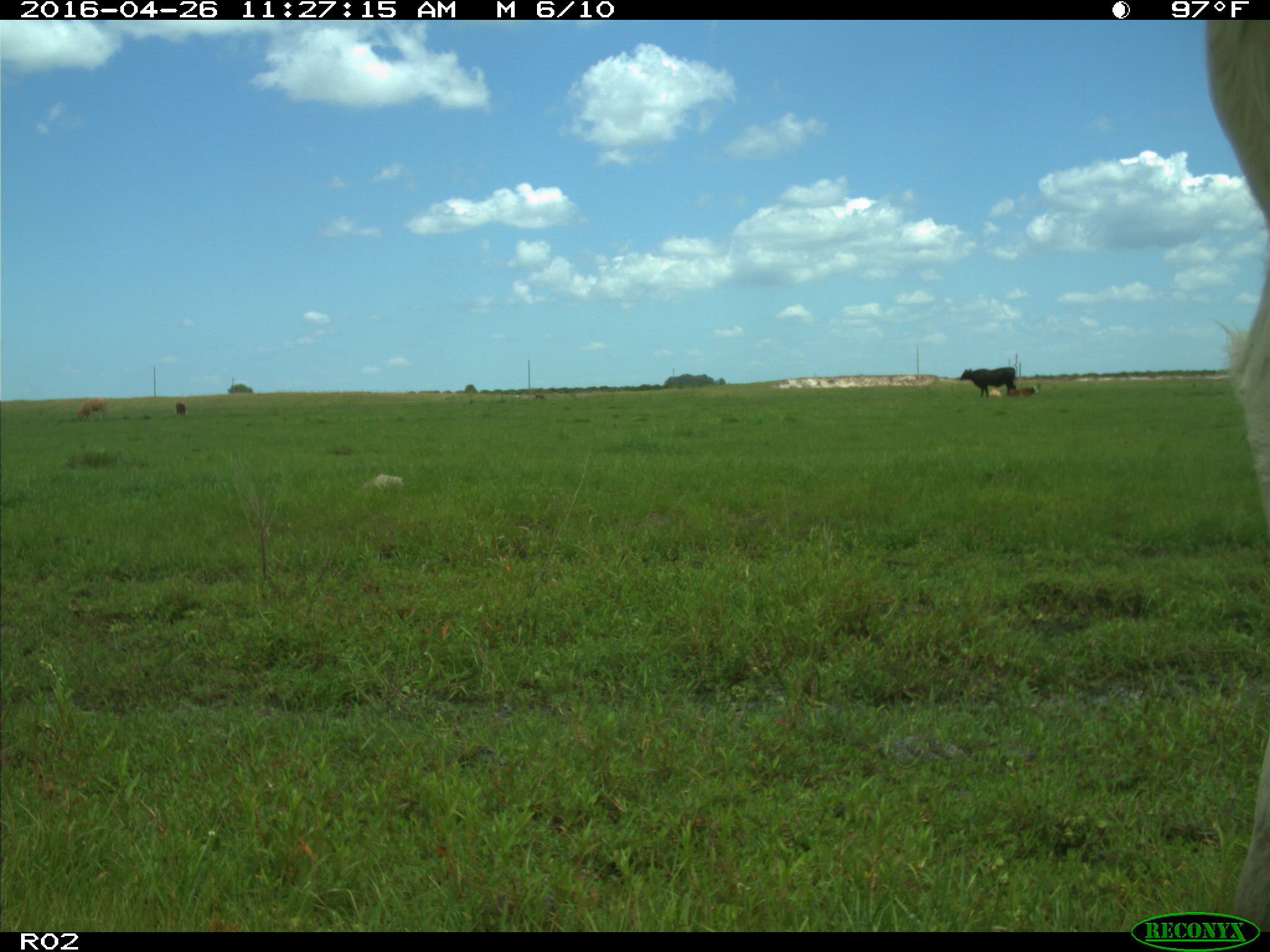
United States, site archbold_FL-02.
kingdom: Animalia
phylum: Chordata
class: Mammalia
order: Artiodactyla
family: Bovidae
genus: Bos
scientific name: Bos taurus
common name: domestic cow